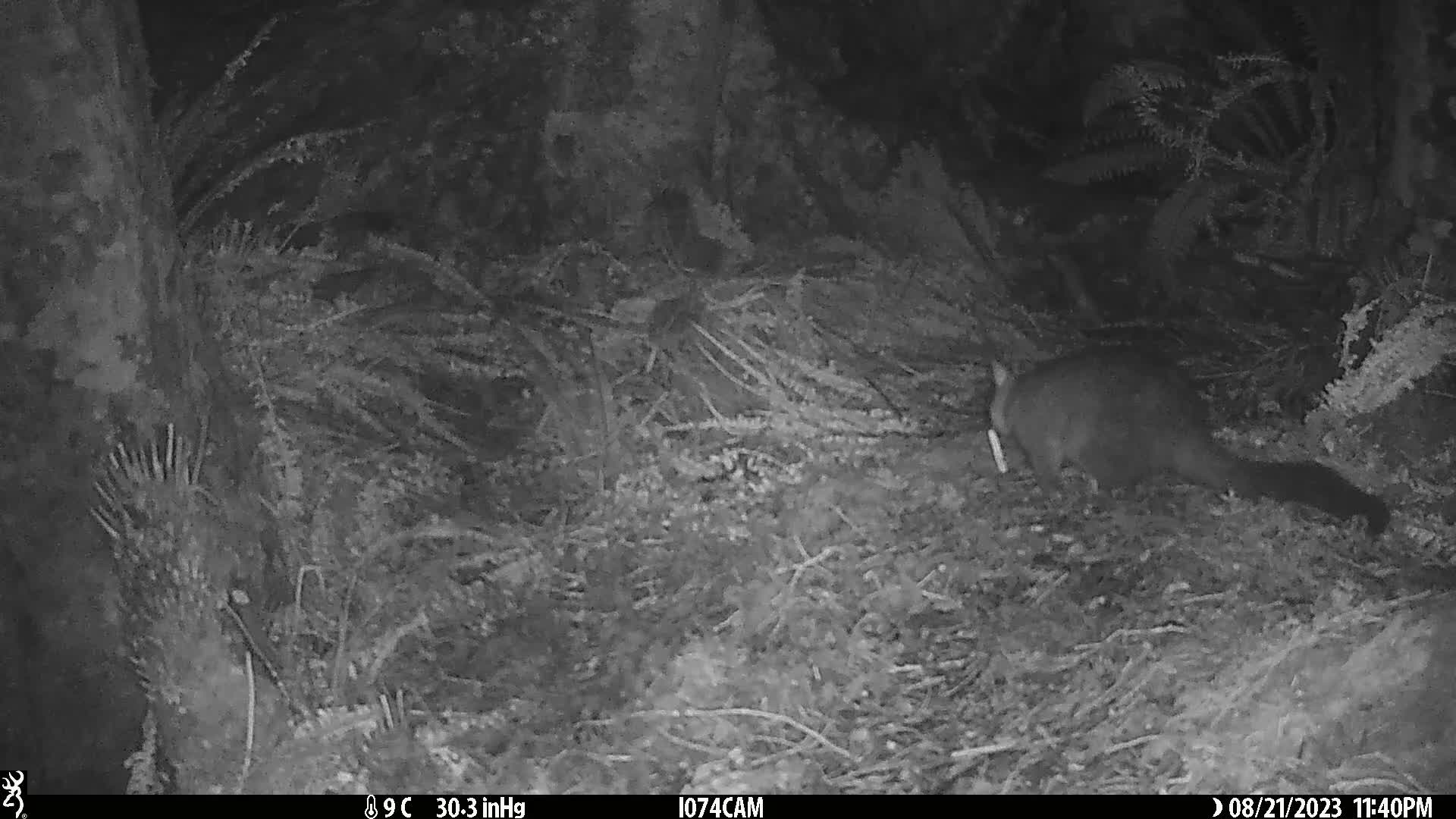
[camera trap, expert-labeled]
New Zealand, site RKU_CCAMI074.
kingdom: Animalia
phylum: Chordata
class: Mammalia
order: Diprotodontia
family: Phalangeridae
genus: Trichosurus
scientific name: Trichosurus vulpecula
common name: common brushtail possum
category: possum